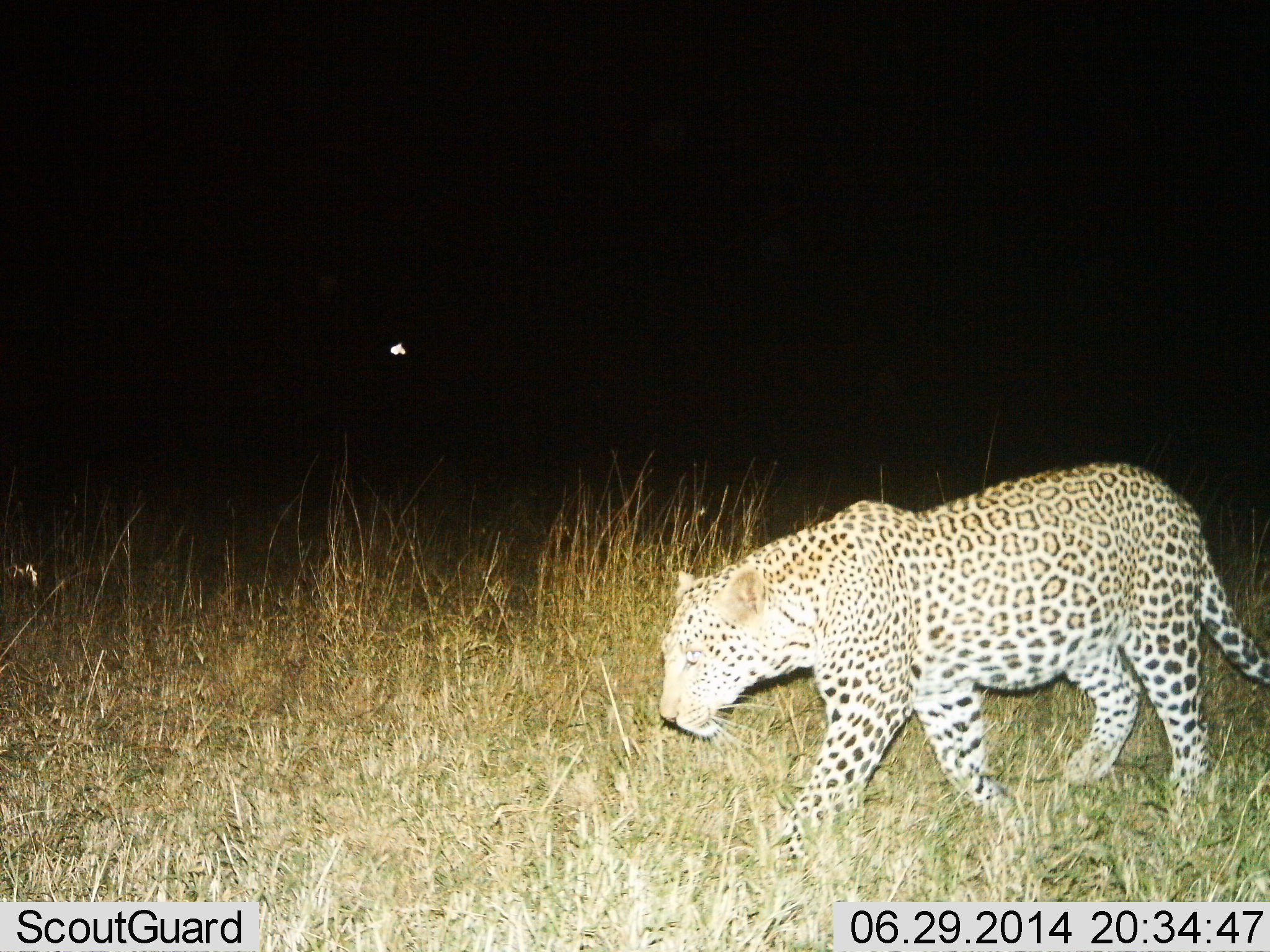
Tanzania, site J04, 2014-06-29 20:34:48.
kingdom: Animalia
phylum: Chordata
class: Mammalia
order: Carnivora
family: Felidae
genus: Panthera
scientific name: Panthera pardus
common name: leopard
Leopard (Panthera pardus), count 1. Behavior (volunteer vote fractions): standing 9%, resting 0%, moving 100%, interacting 0%. Young present (vote fraction): 0%. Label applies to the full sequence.